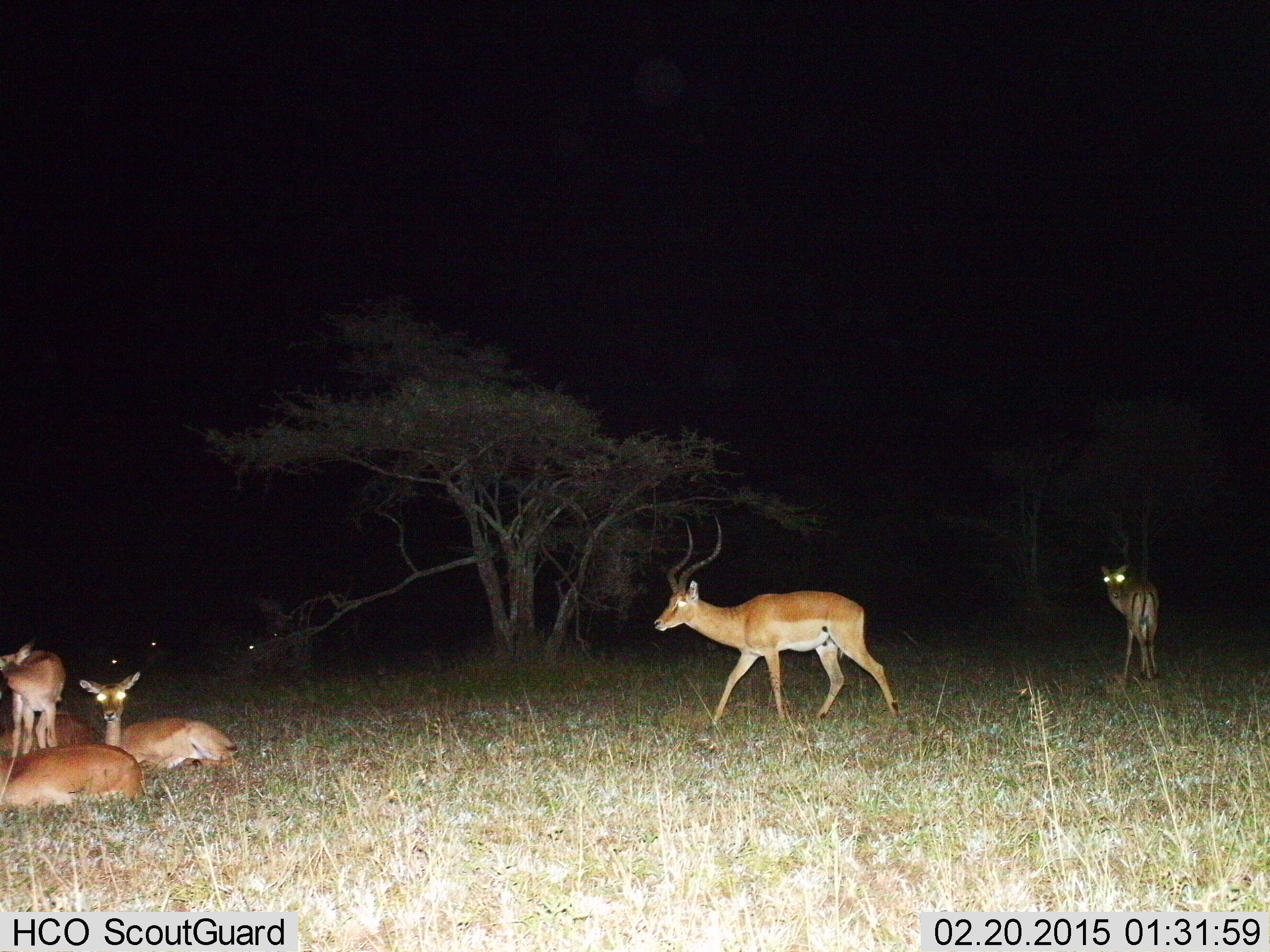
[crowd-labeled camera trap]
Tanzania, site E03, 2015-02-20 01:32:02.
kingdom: Animalia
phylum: Chordata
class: Mammalia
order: Artiodactyla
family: Bovidae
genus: Aepyceros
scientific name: Aepyceros melampus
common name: impala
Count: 6.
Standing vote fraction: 40%.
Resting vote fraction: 90%.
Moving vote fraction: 60%.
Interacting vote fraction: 0%.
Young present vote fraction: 0%.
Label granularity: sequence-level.